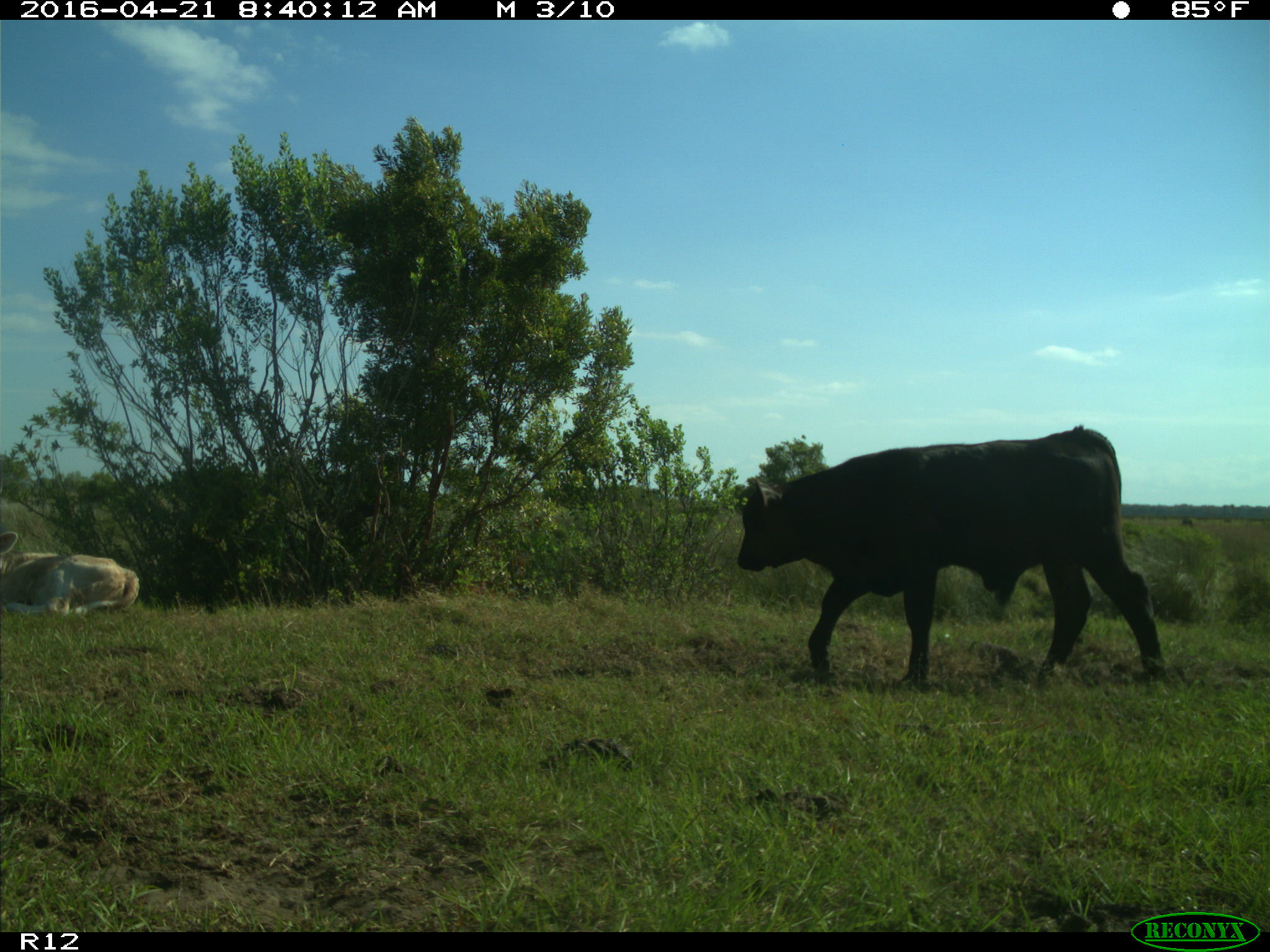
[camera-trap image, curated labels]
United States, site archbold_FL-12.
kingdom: Animalia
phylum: Chordata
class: Mammalia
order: Artiodactyla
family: Bovidae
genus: Bos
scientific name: Bos taurus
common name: domestic cow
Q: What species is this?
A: Bos taurus (domestic cow).